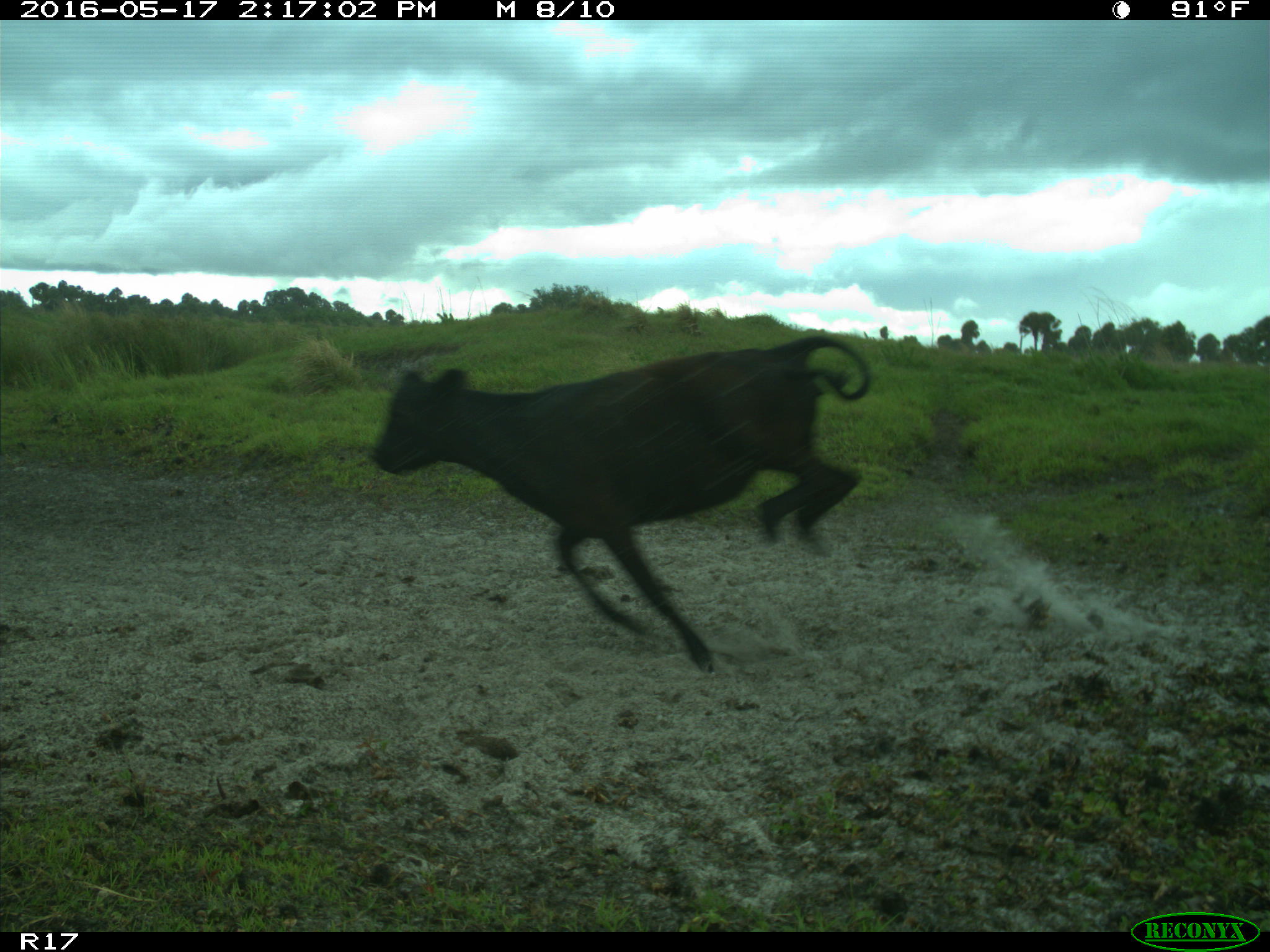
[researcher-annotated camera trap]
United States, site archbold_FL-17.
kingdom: Animalia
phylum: Chordata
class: Mammalia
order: Artiodactyla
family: Bovidae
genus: Bos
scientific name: Bos taurus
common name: domestic cow